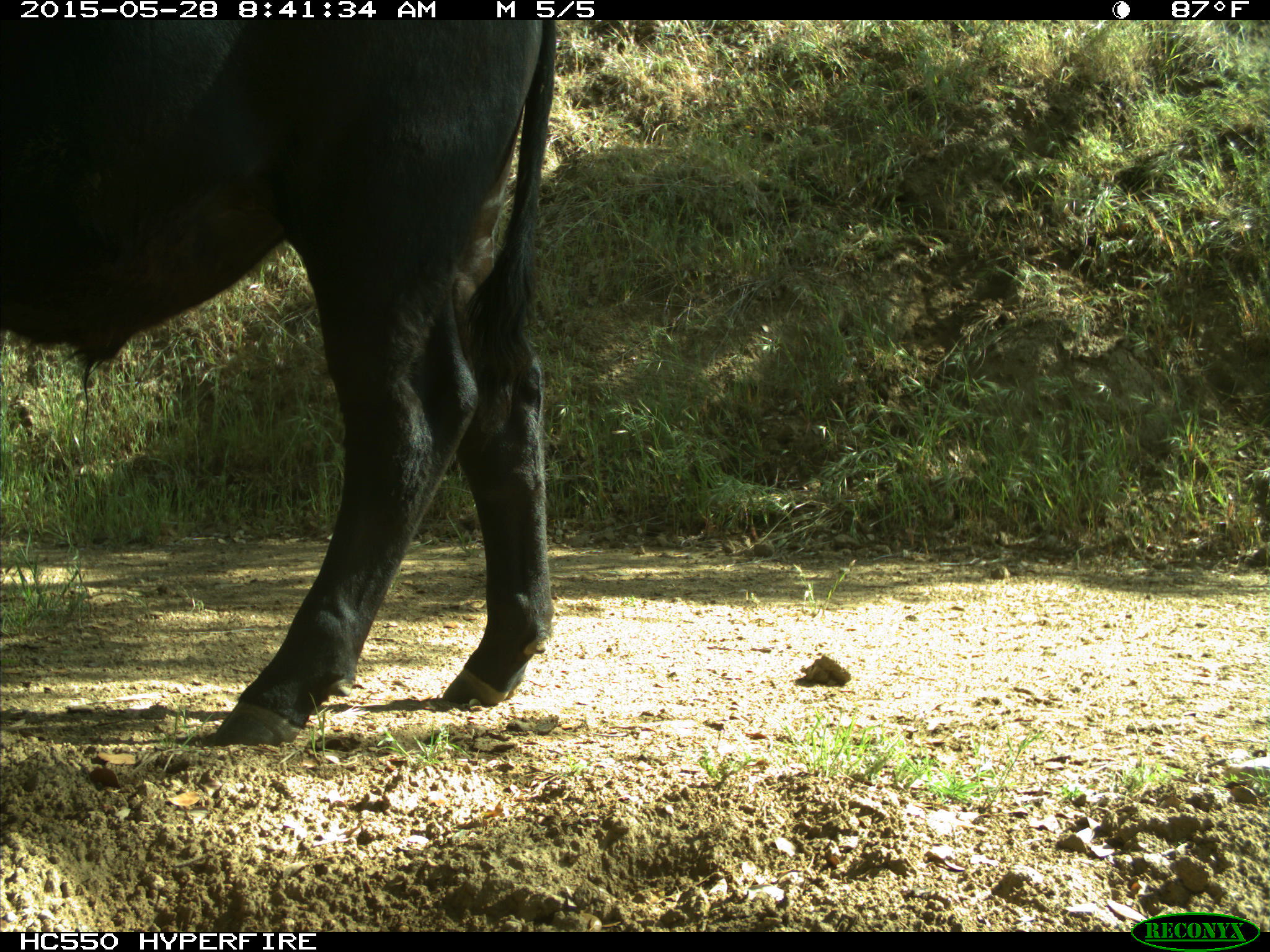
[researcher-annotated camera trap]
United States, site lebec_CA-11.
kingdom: Animalia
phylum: Chordata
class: Mammalia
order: Artiodactyla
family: Bovidae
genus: Bos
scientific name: Bos taurus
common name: domestic cow